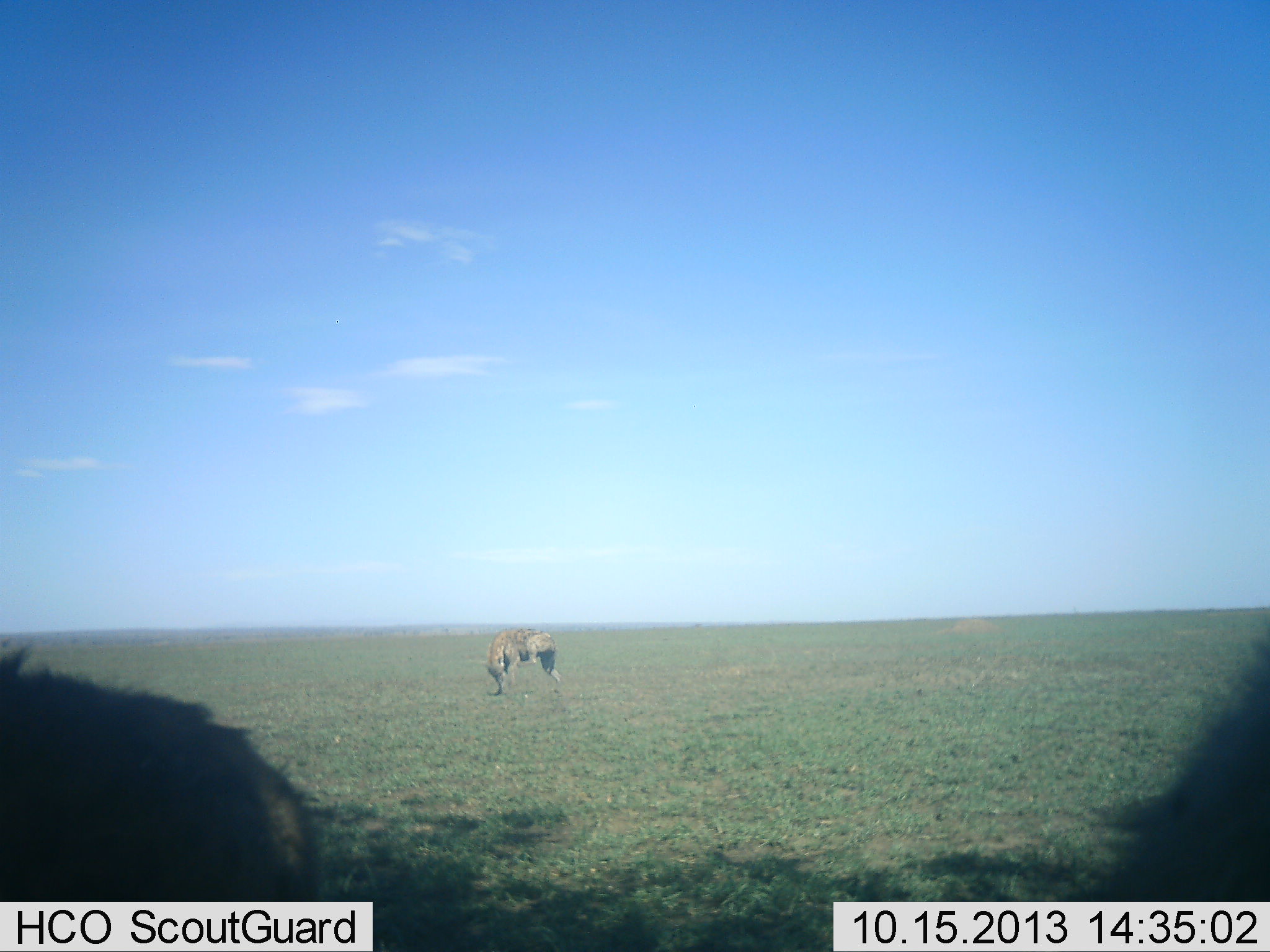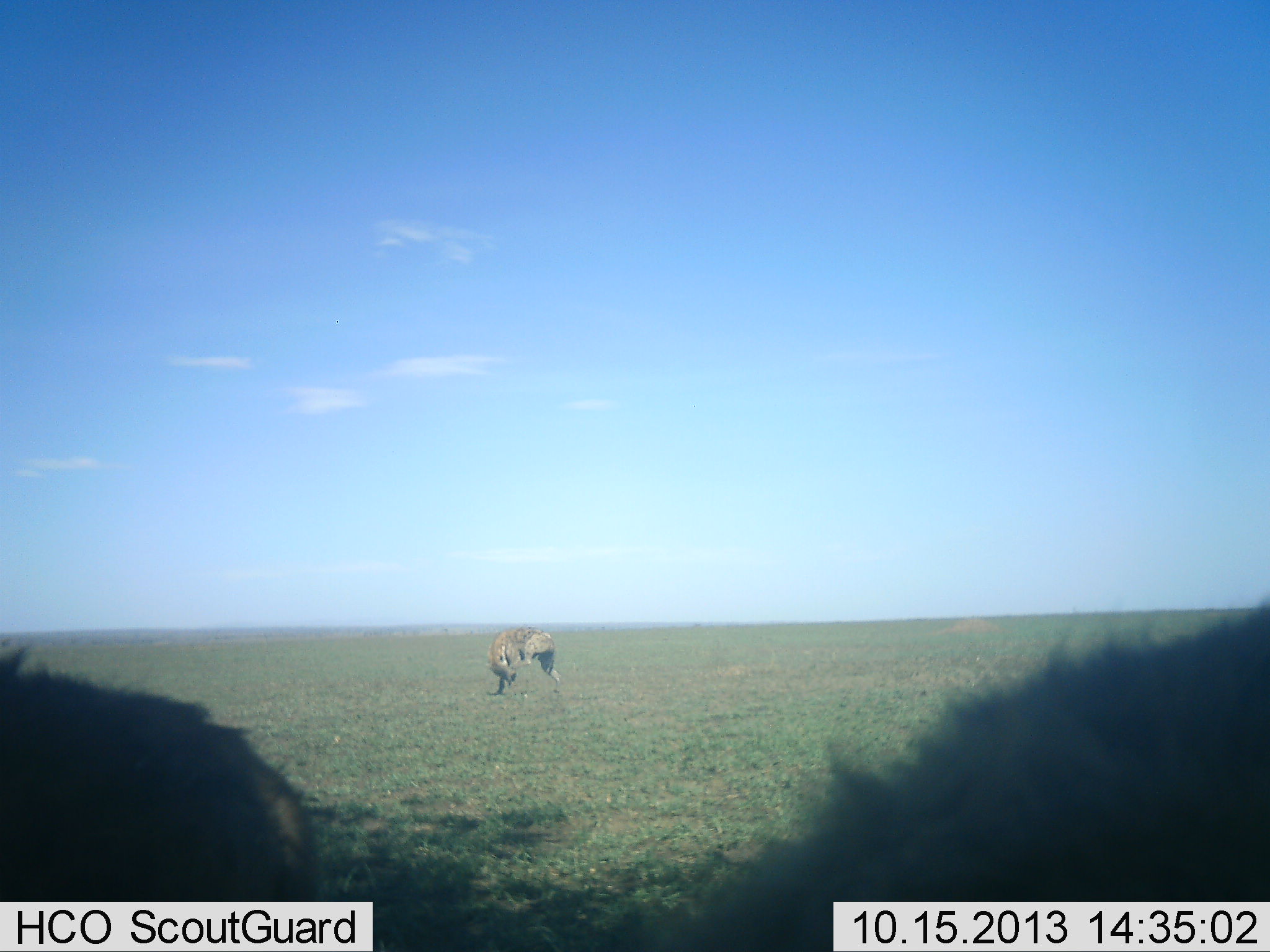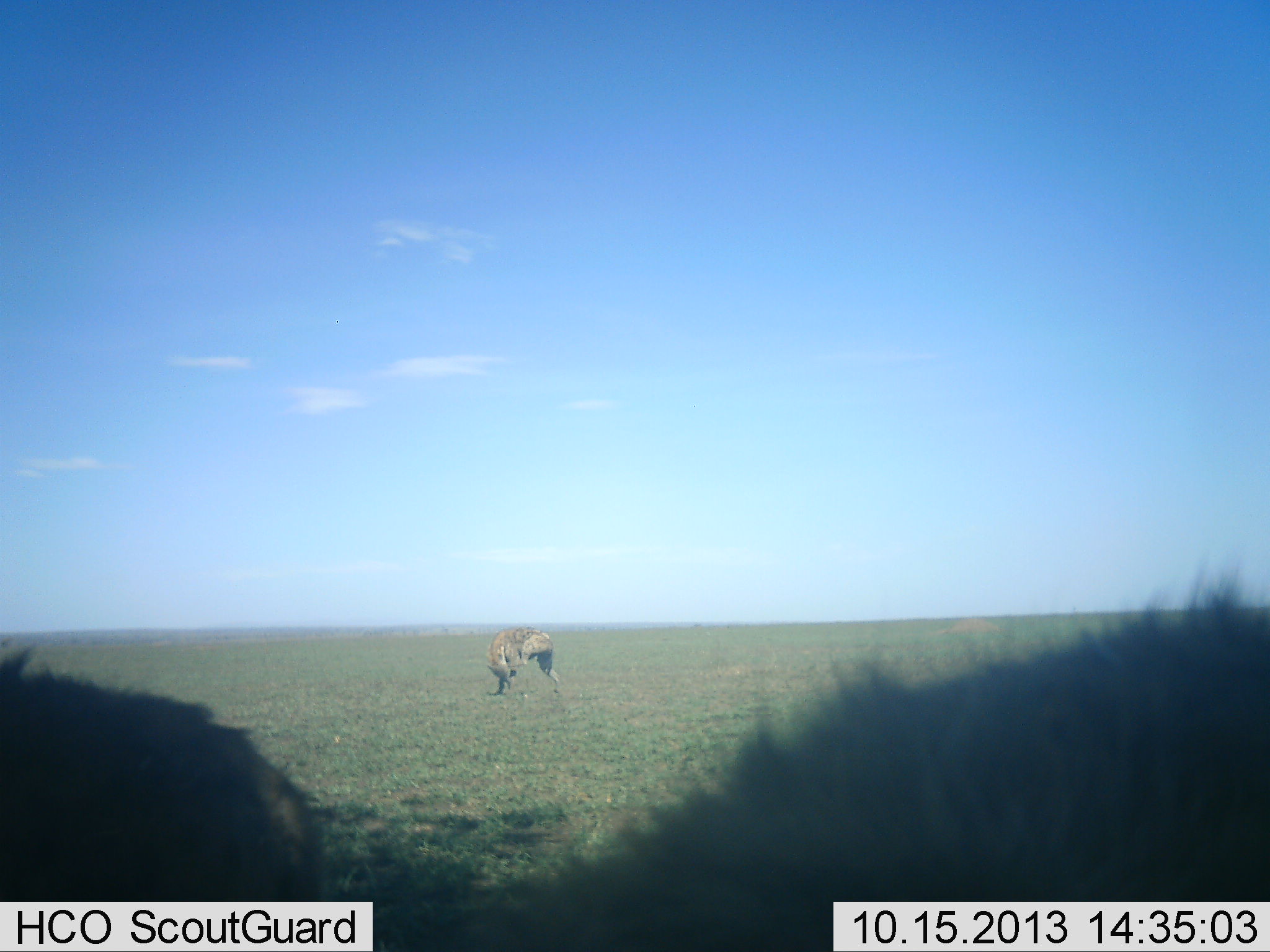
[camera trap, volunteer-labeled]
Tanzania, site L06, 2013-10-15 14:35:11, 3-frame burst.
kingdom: Animalia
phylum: Chordata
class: Mammalia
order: Carnivora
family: Hyaenidae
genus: Crocuta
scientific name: Crocuta crocuta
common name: spotted hyena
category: hyenaspotted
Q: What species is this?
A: Hyenaspotted (spotted hyena) (Crocuta crocuta).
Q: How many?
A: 3.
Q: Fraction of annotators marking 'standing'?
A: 100%.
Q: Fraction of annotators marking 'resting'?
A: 9%.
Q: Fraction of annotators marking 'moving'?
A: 9%.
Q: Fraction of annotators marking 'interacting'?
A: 0%.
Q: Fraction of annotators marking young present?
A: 0%.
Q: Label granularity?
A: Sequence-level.